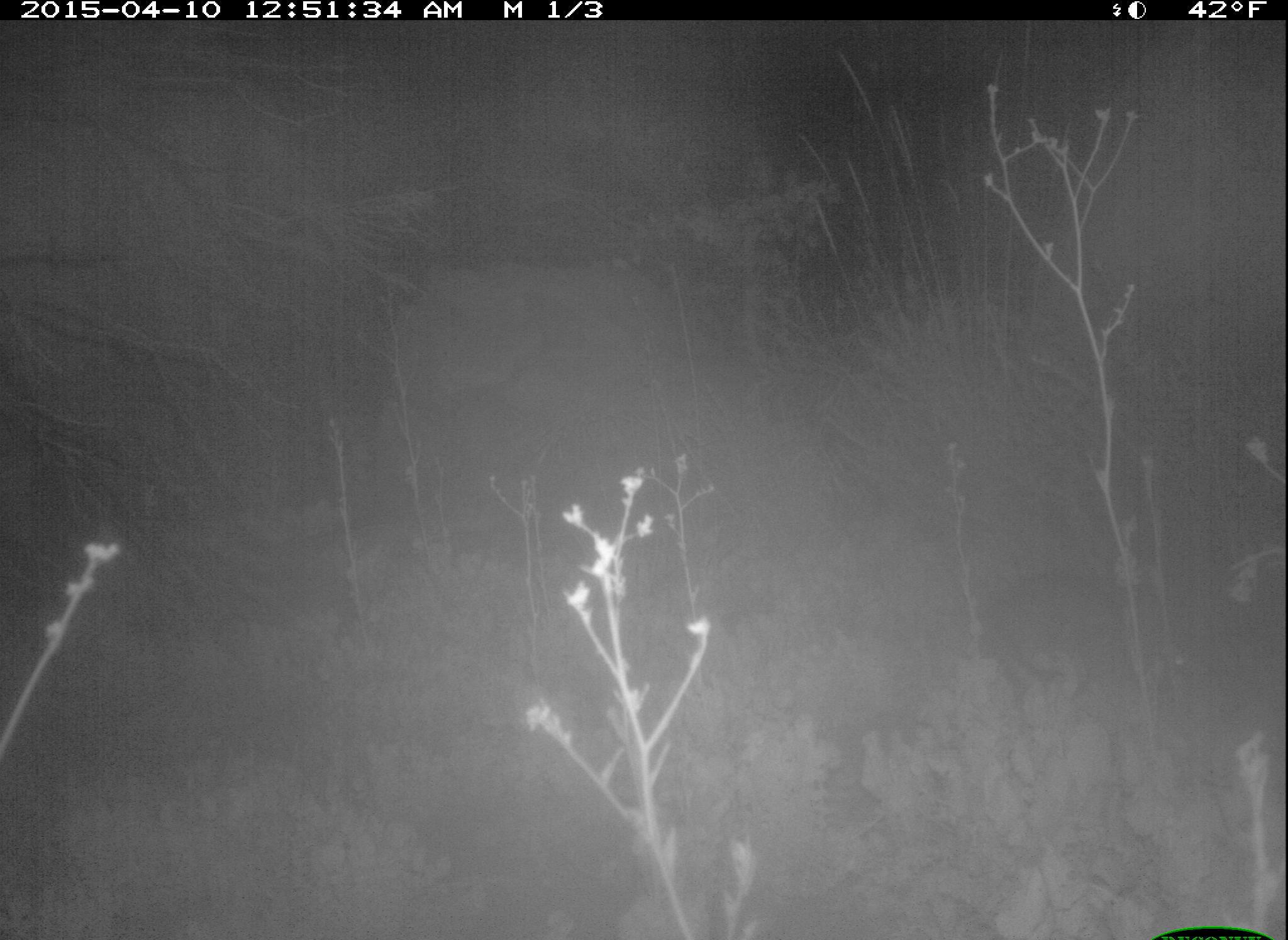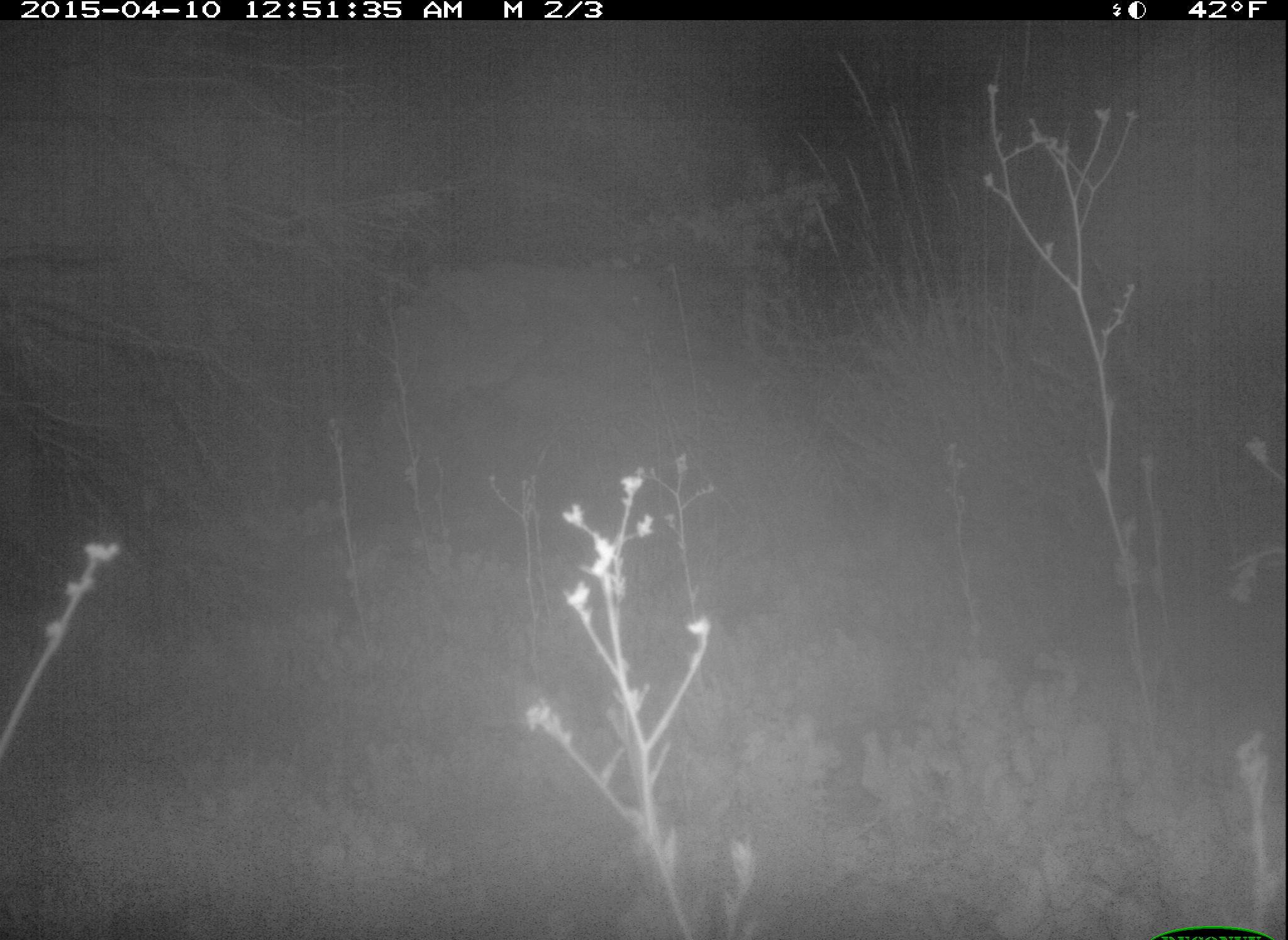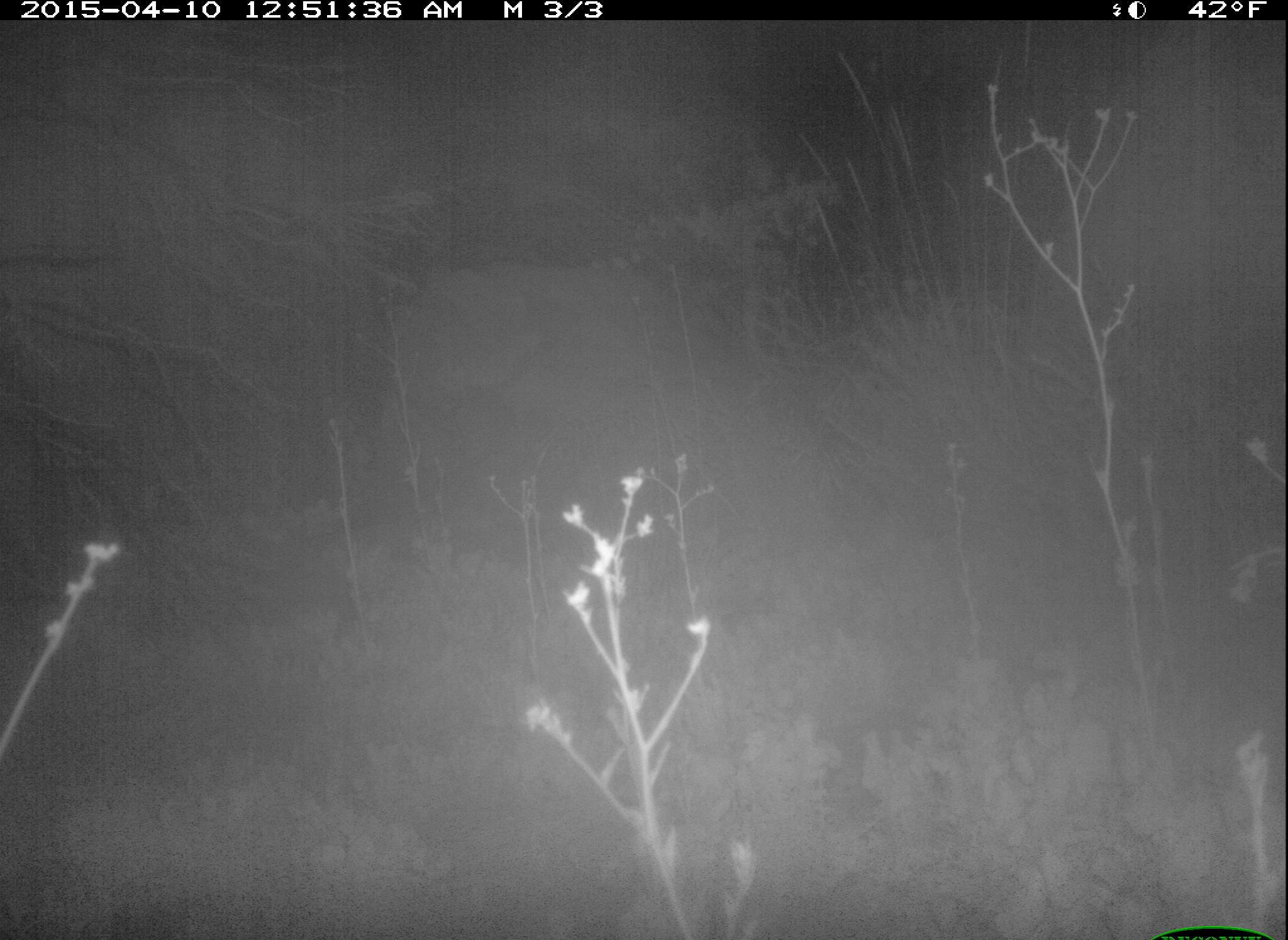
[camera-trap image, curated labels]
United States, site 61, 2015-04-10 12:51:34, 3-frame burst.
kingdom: Animalia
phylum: Chordata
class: Mammalia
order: Lagomorpha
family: Leporidae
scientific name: Leporidae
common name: rabbits and hares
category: rabbit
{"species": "rabbit (rabbits and hares) (Leporidae)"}